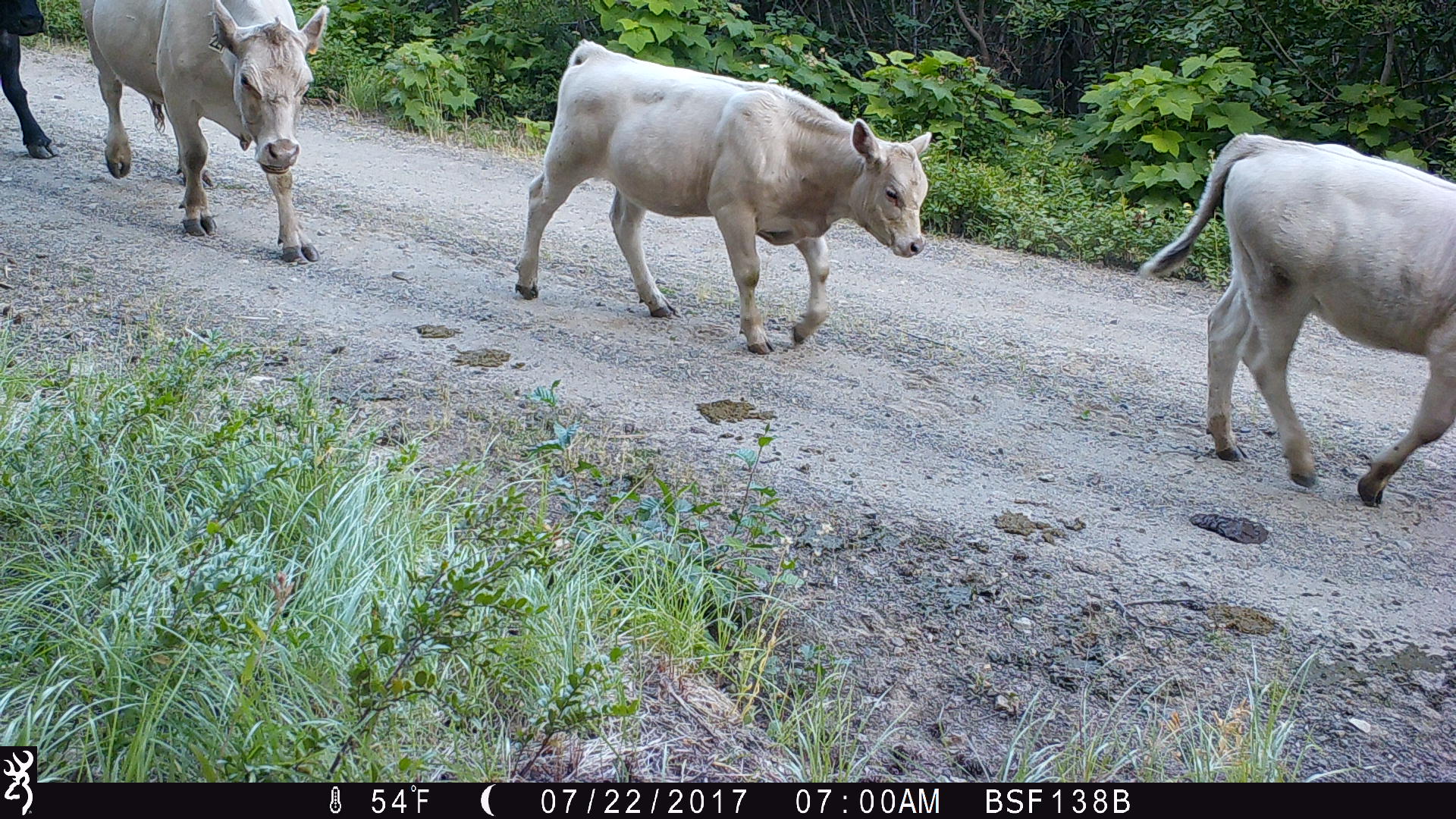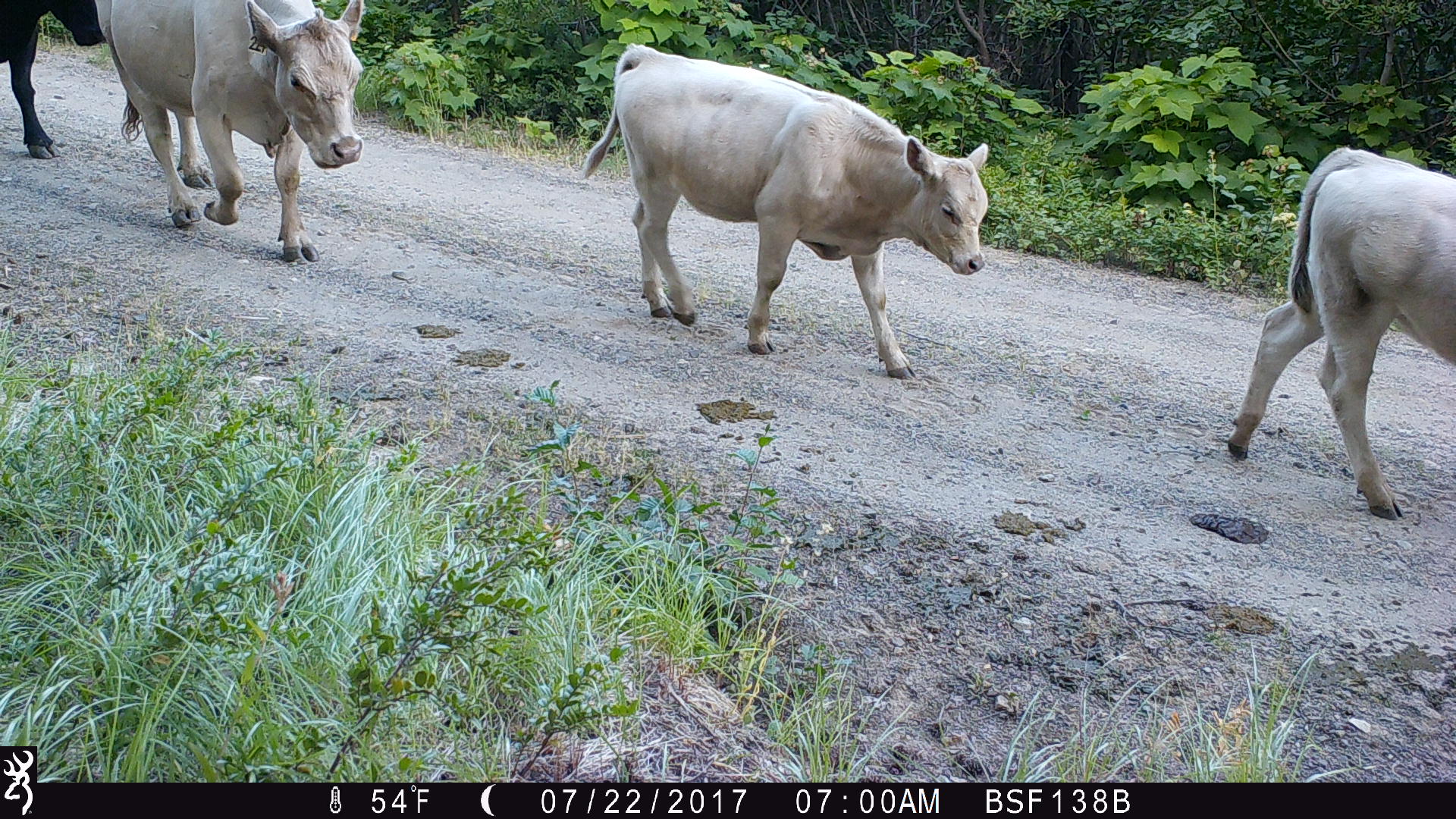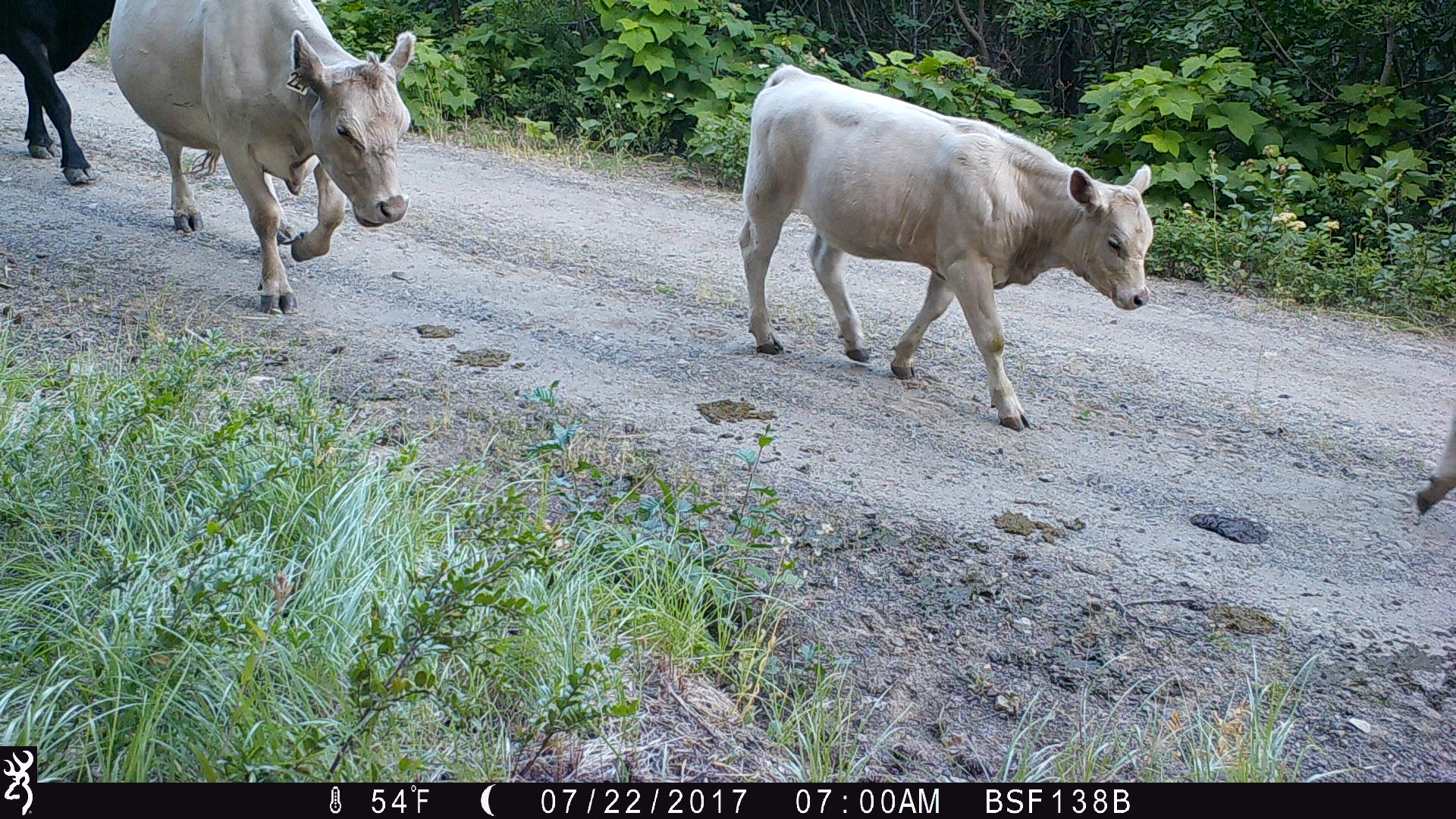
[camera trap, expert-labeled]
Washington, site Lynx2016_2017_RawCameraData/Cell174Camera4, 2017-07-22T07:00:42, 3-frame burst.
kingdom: Animalia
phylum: Chordata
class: Mammalia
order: Artiodactyla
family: Bovidae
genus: Bos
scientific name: Bos taurus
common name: domestic cattle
Domestic cattle (Bos taurus). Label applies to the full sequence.